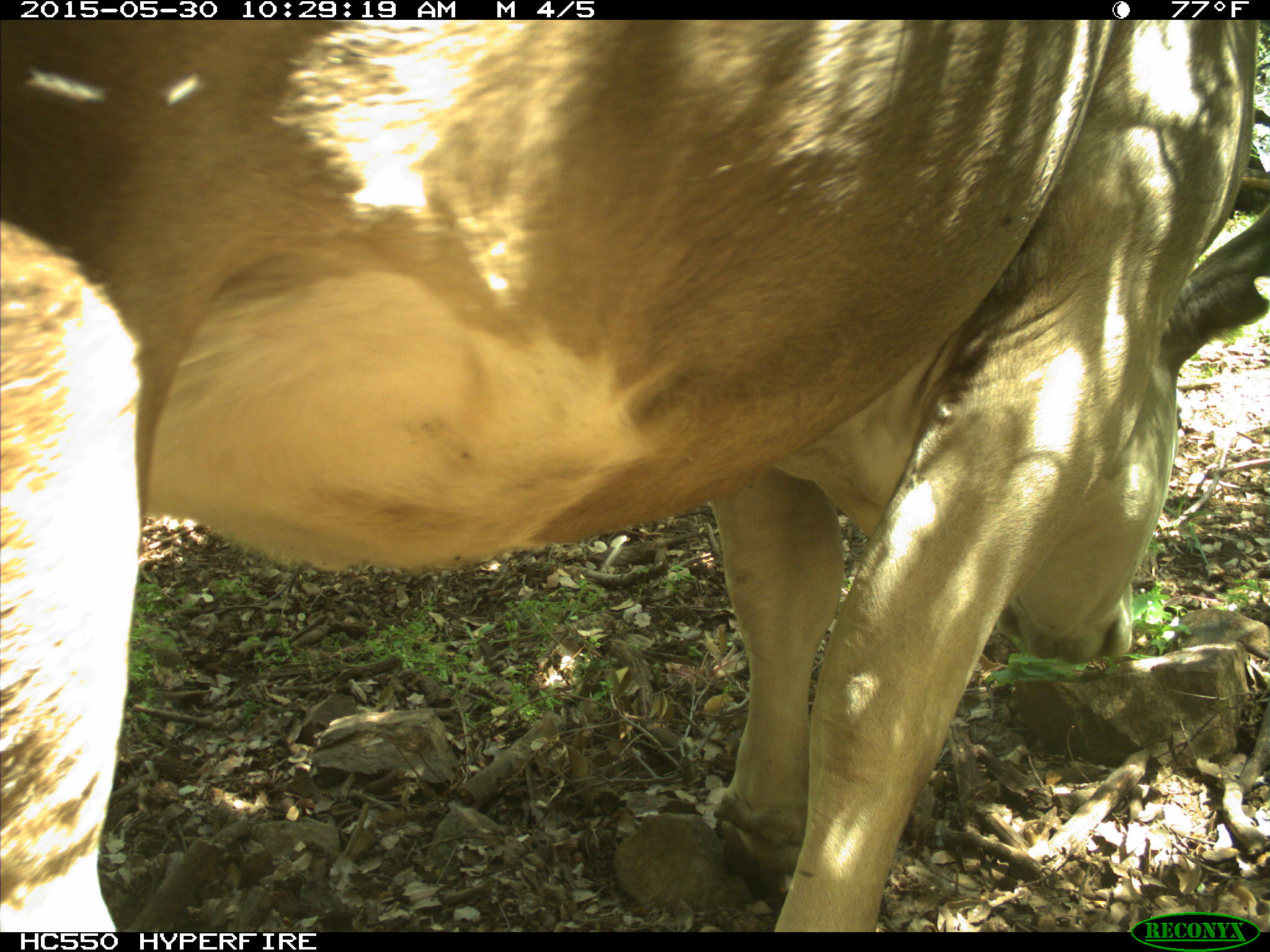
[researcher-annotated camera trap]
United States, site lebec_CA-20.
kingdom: Animalia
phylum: Chordata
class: Mammalia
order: Artiodactyla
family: Bovidae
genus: Bos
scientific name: Bos taurus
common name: domestic cow